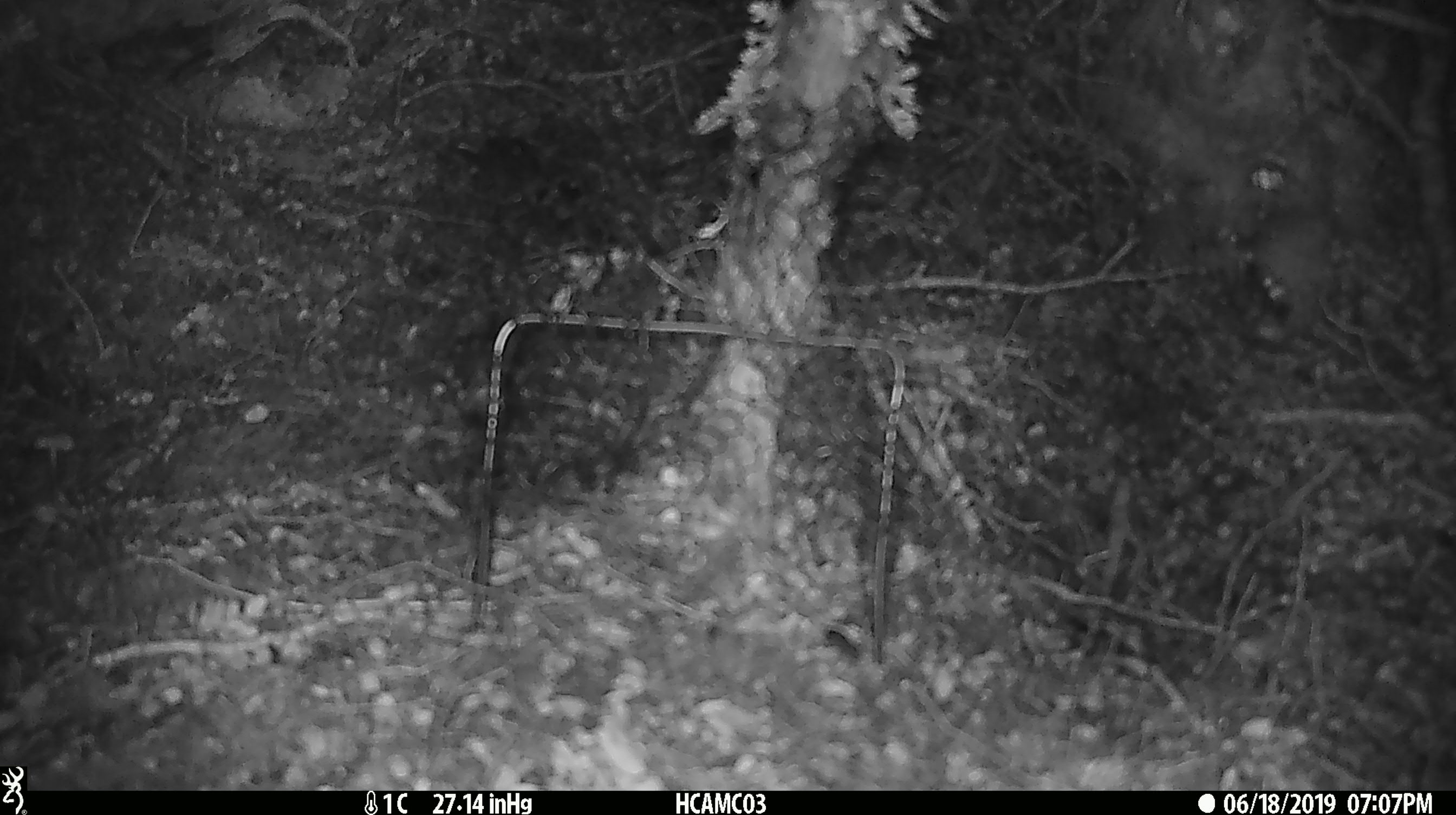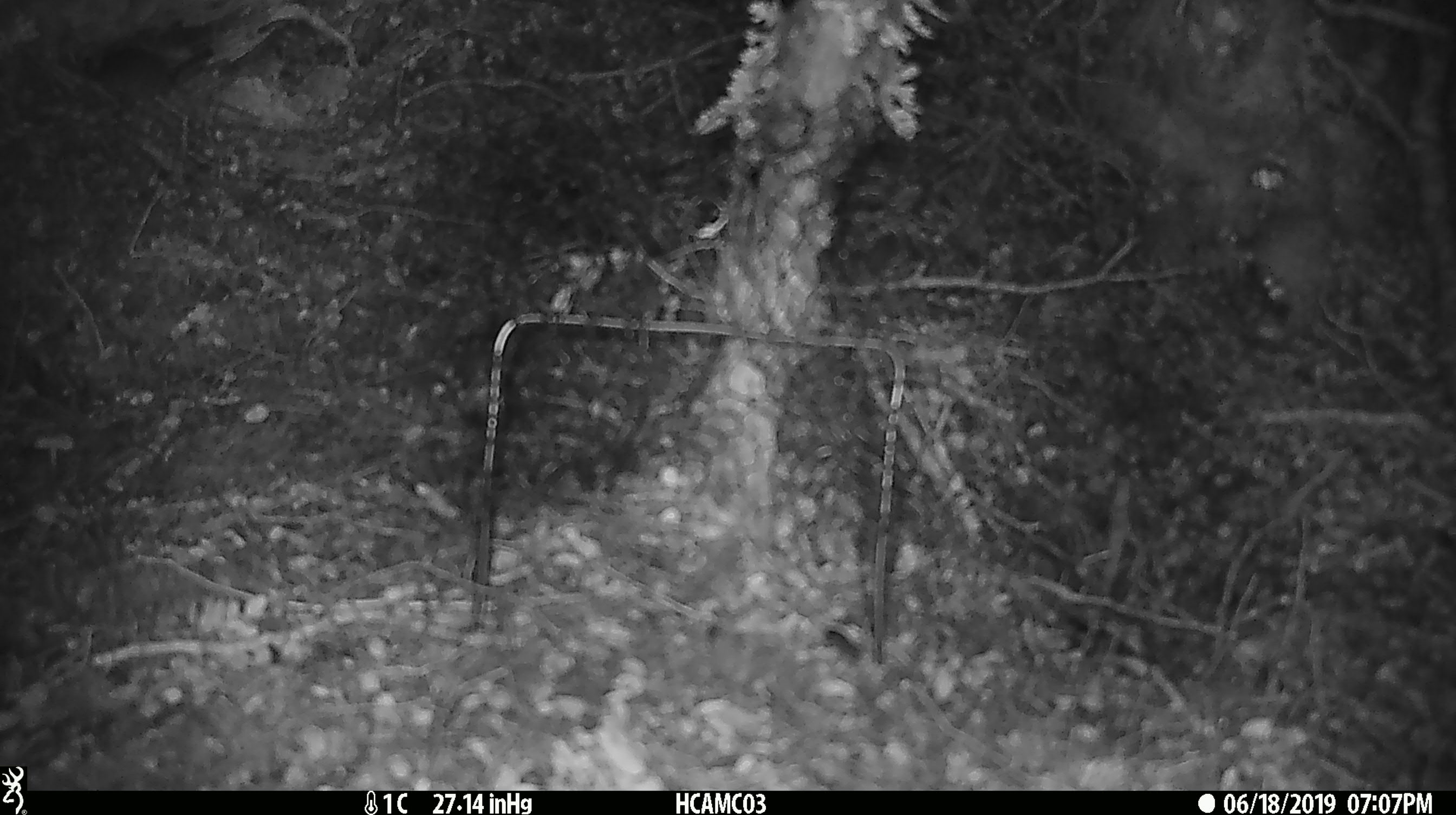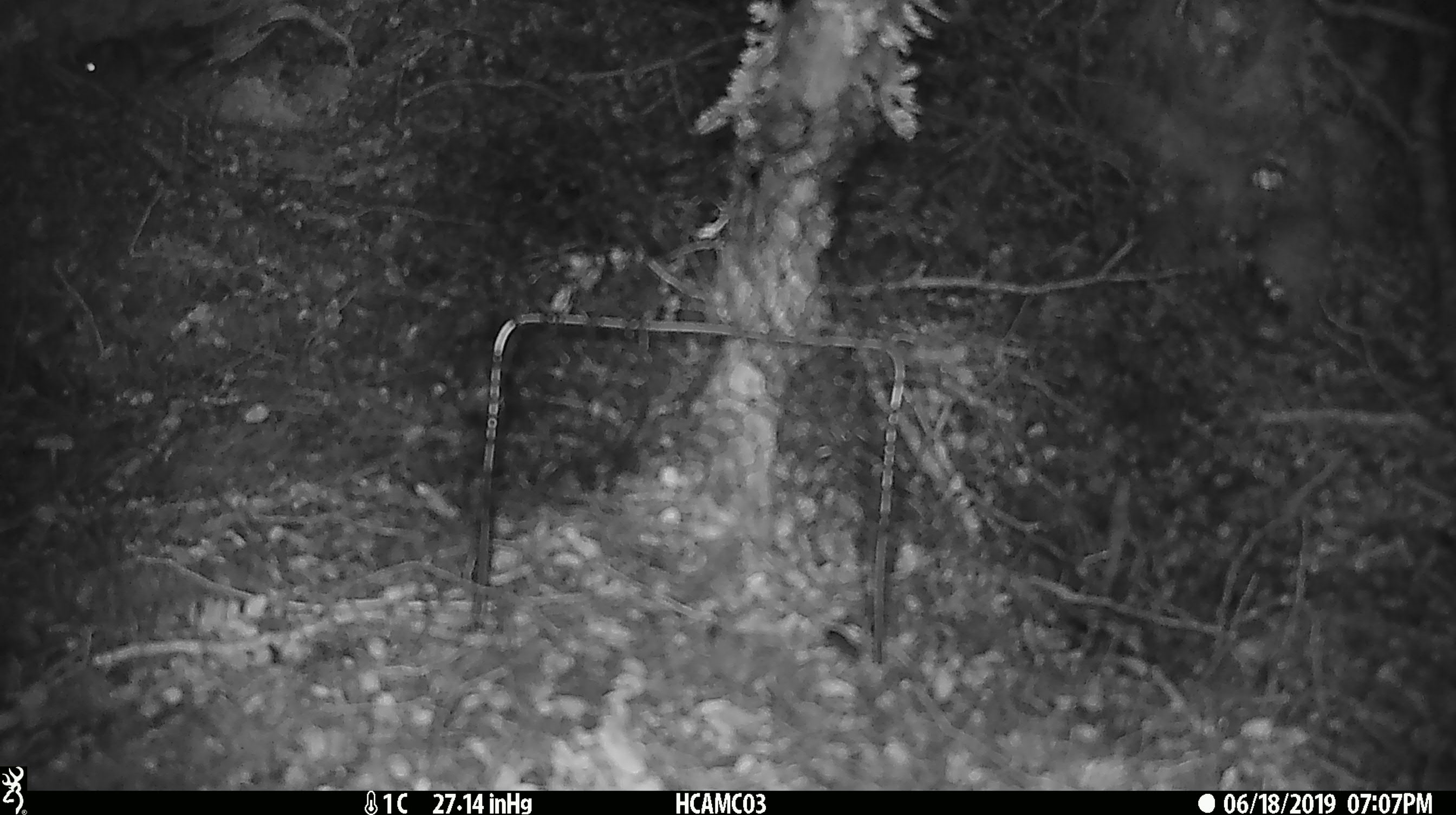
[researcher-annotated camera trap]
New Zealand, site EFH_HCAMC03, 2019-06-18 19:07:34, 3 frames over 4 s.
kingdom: Animalia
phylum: Chordata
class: Mammalia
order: Rodentia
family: Muridae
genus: Mus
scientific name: Mus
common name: mouse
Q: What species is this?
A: Mouse (Mus).